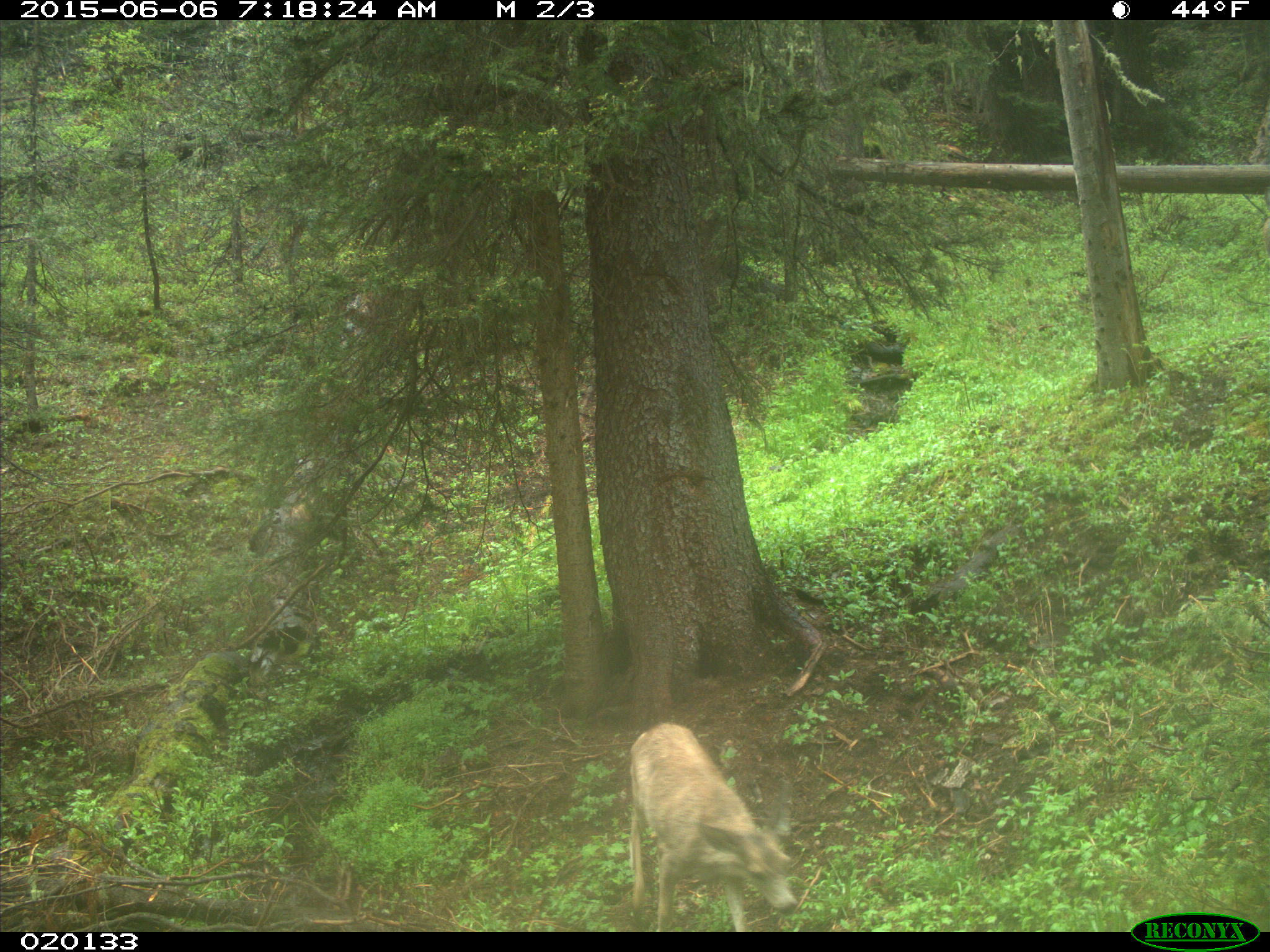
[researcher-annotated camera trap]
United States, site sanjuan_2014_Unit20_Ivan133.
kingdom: Animalia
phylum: Chordata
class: Mammalia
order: Artiodactyla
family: Cervidae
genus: Odocoileus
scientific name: Odocoileus hemionus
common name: mule deer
Odocoileus hemionus (mule deer).